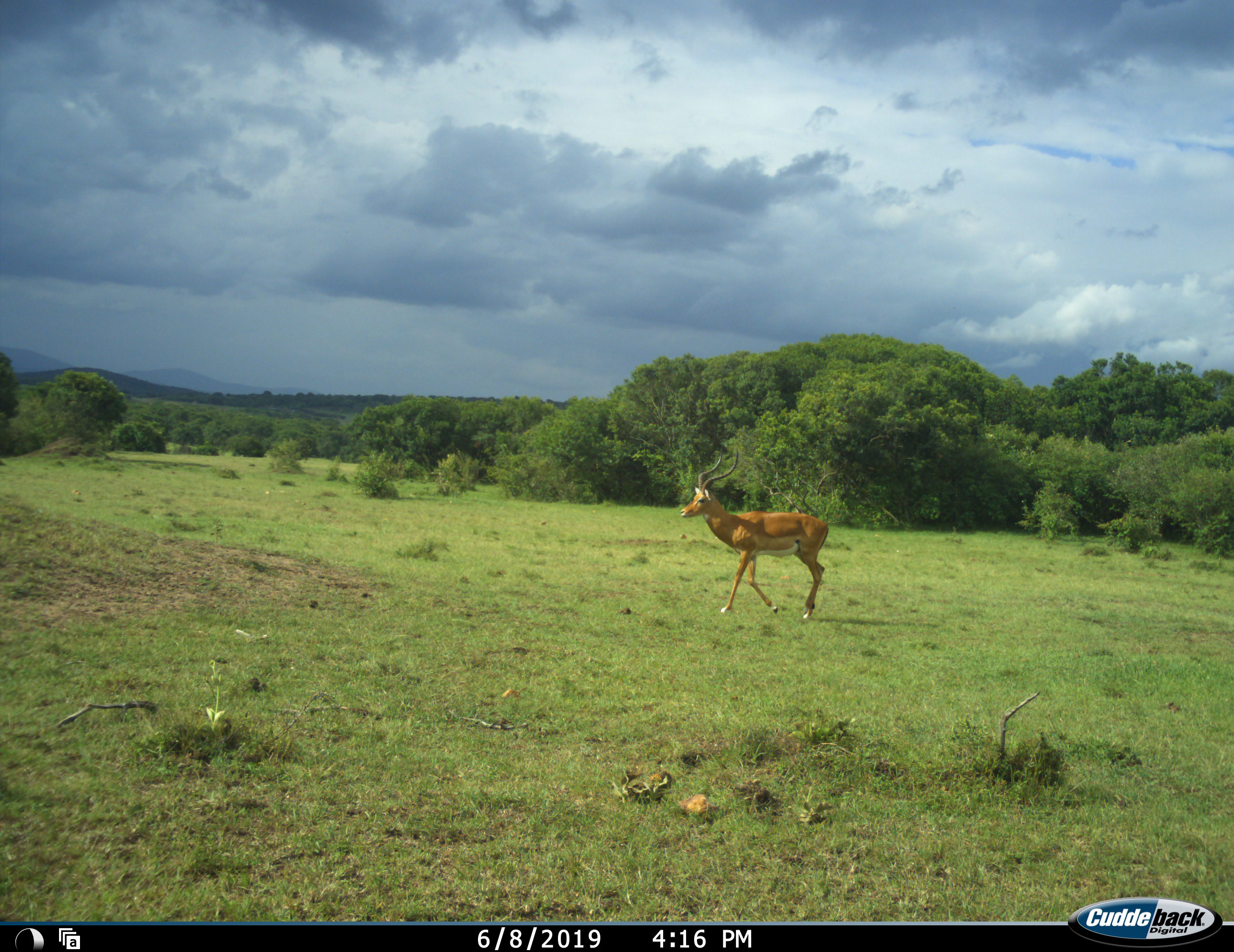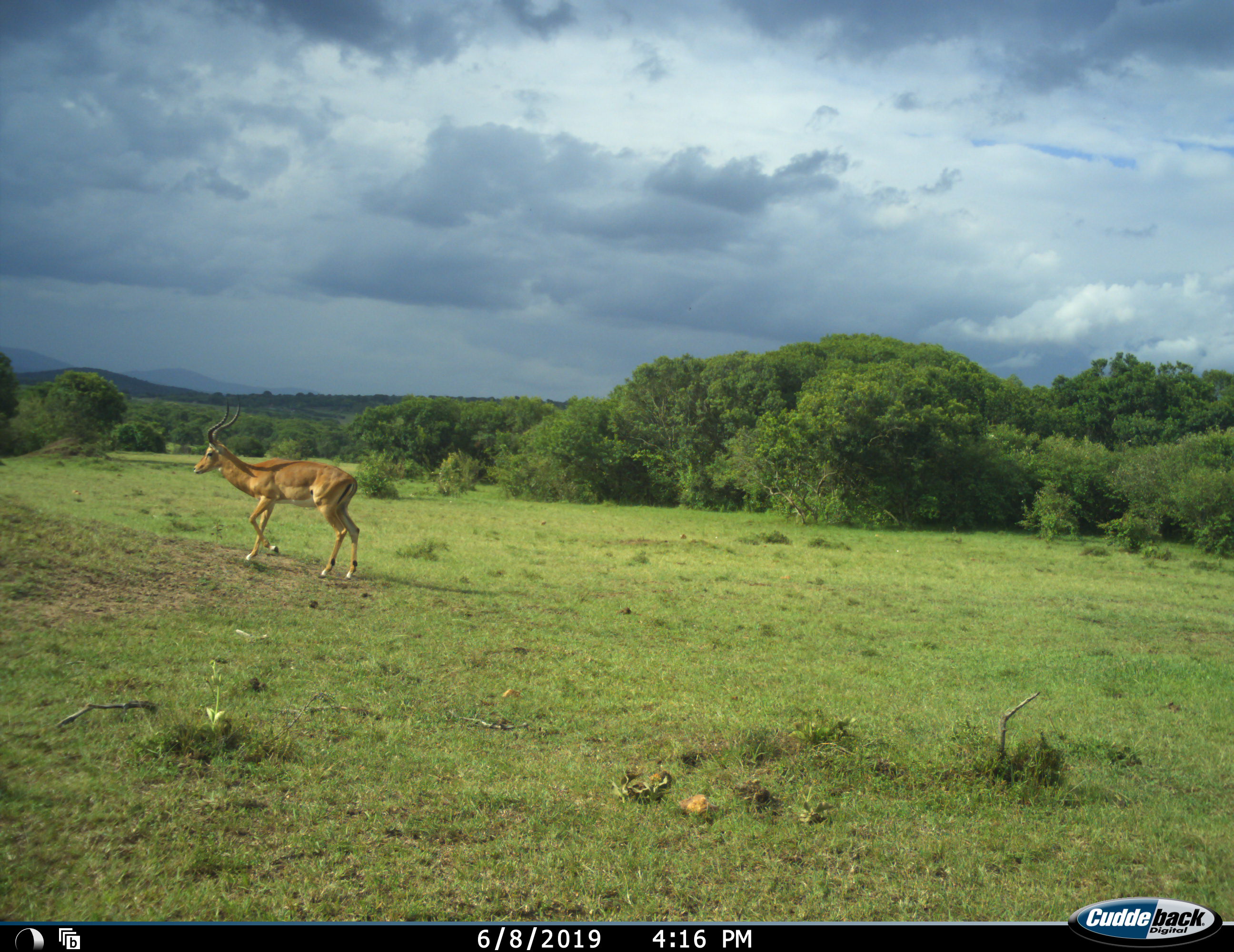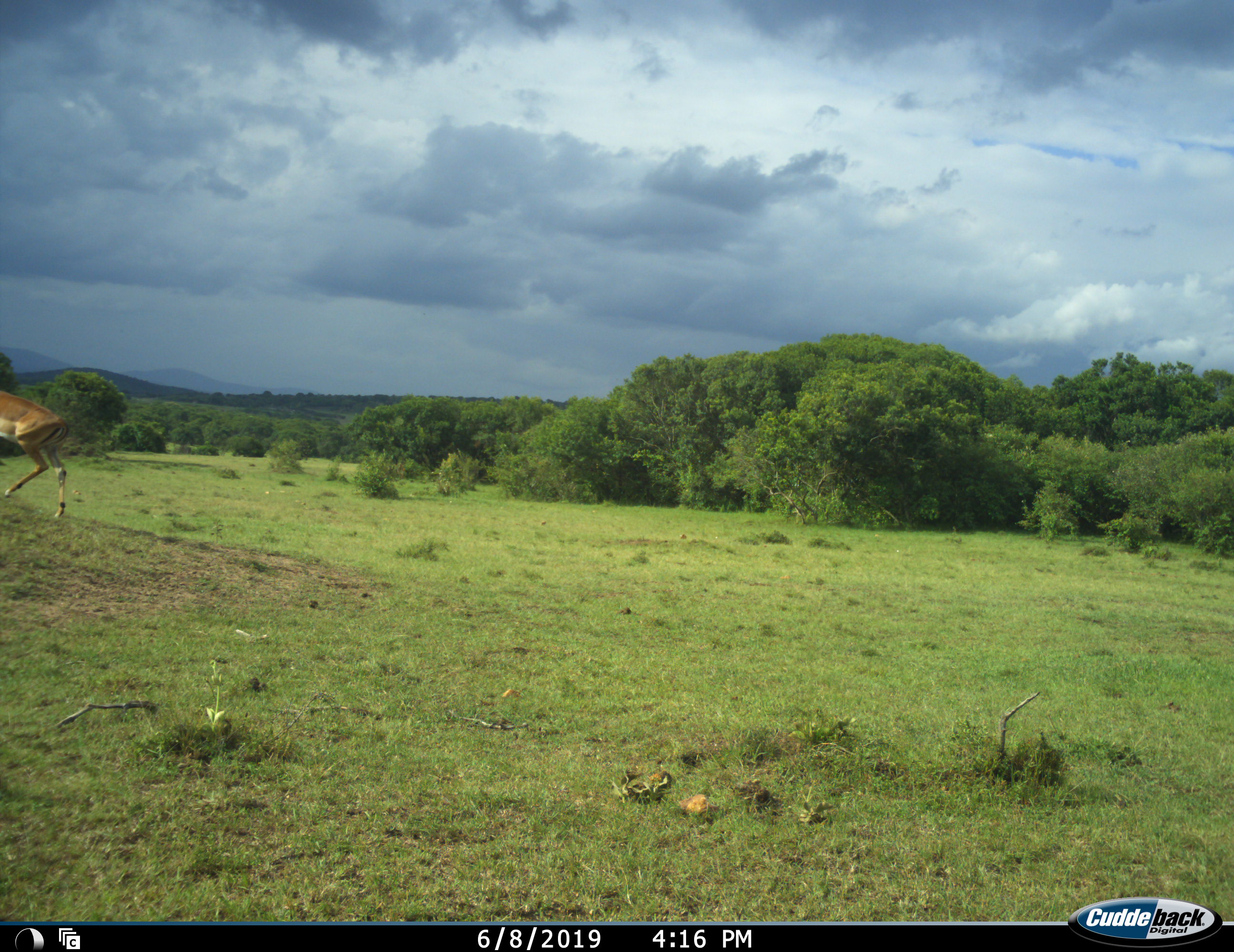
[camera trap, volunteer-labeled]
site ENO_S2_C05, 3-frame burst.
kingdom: Animalia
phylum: Chordata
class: Mammalia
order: Artiodactyla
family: Bovidae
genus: Aepyceros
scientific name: Aepyceros melampus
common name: impala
Impala (Aepyceros melampus), count 1. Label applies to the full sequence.